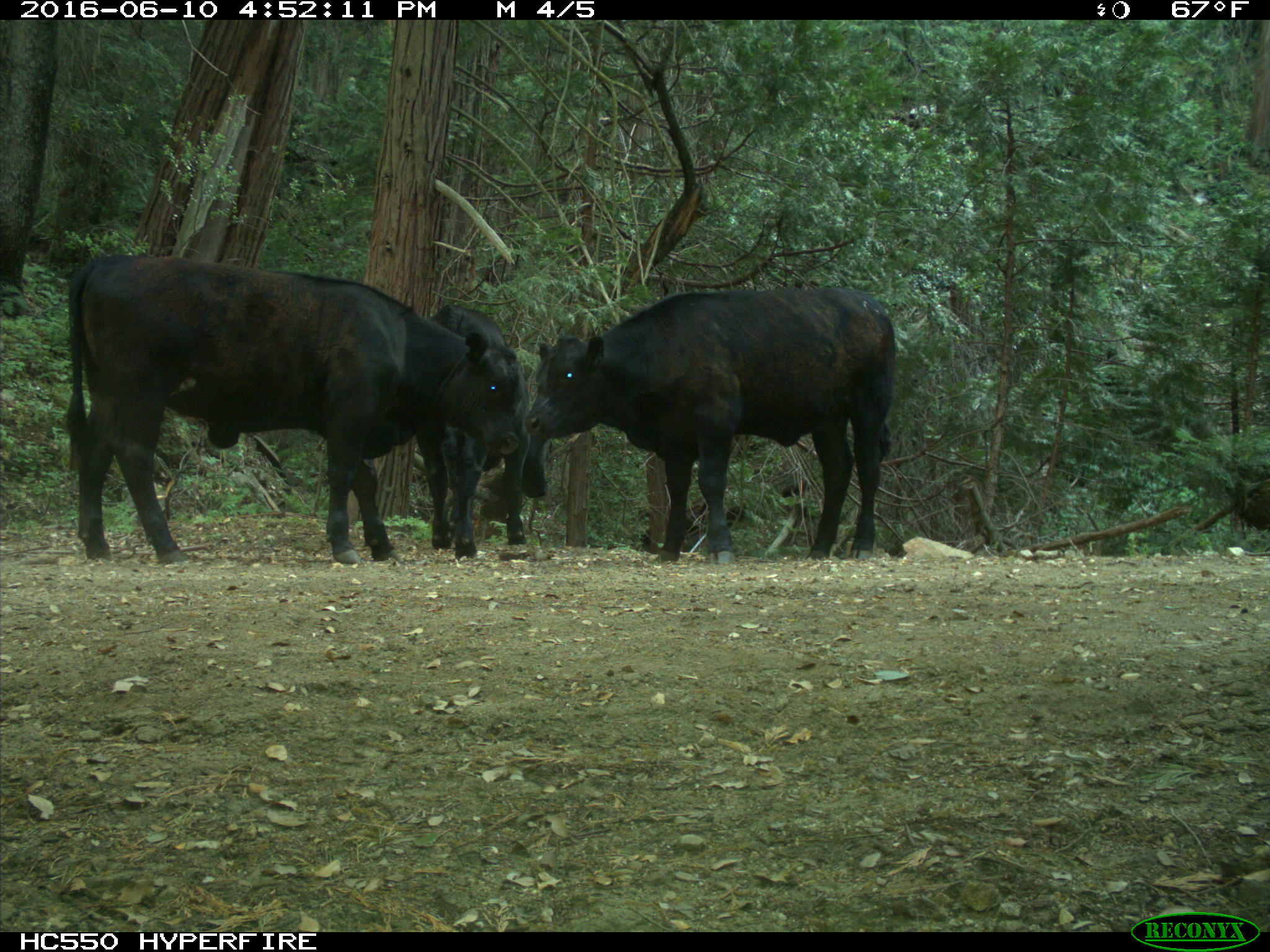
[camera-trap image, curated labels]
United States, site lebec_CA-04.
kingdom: Animalia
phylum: Chordata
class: Mammalia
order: Artiodactyla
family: Bovidae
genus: Bos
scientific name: Bos taurus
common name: domestic cow